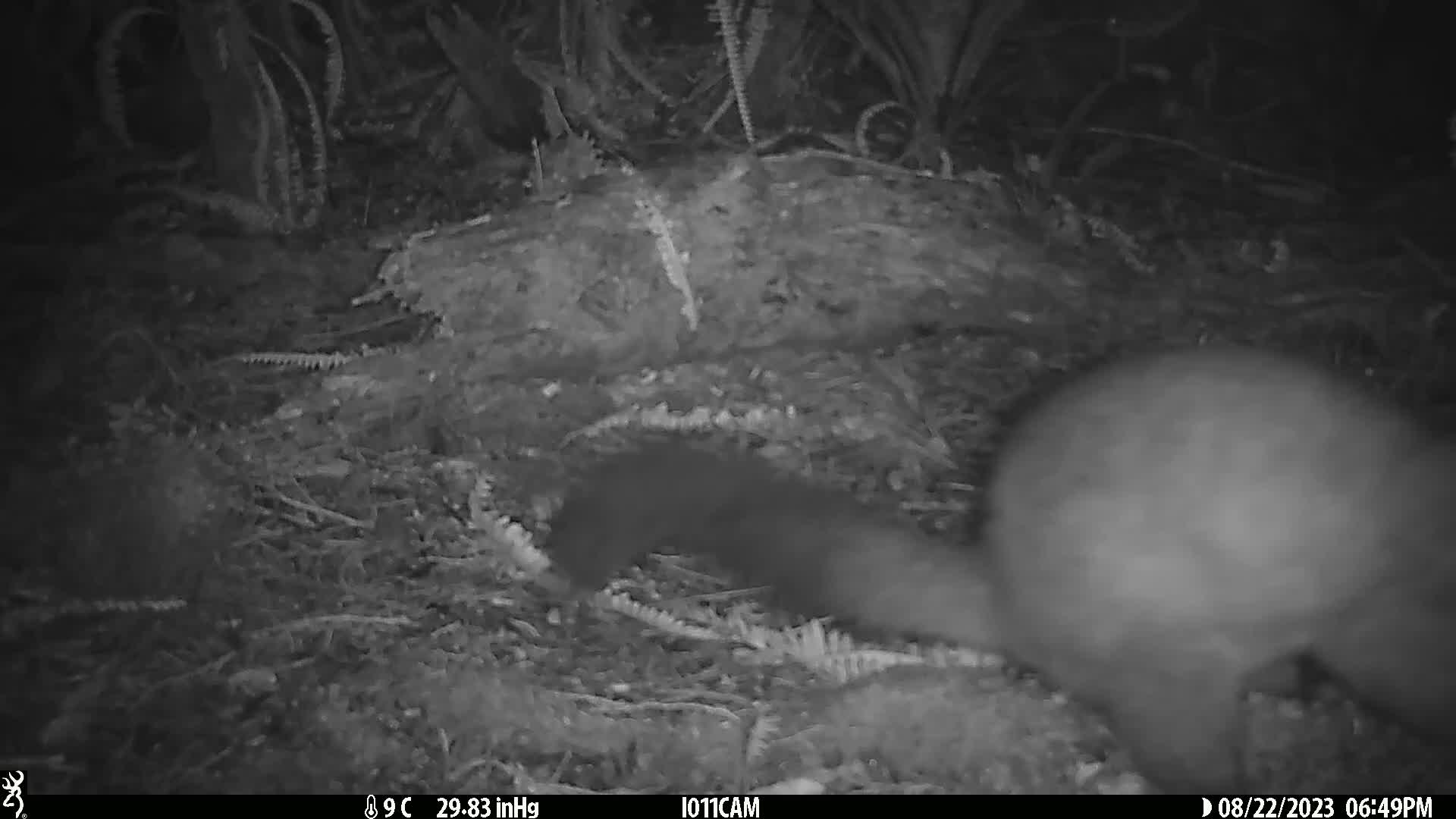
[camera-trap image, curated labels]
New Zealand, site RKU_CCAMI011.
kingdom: Animalia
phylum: Chordata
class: Mammalia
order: Diprotodontia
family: Phalangeridae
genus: Trichosurus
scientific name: Trichosurus vulpecula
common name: common brushtail possum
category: possum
Possum (common brushtail possum) (Trichosurus vulpecula).